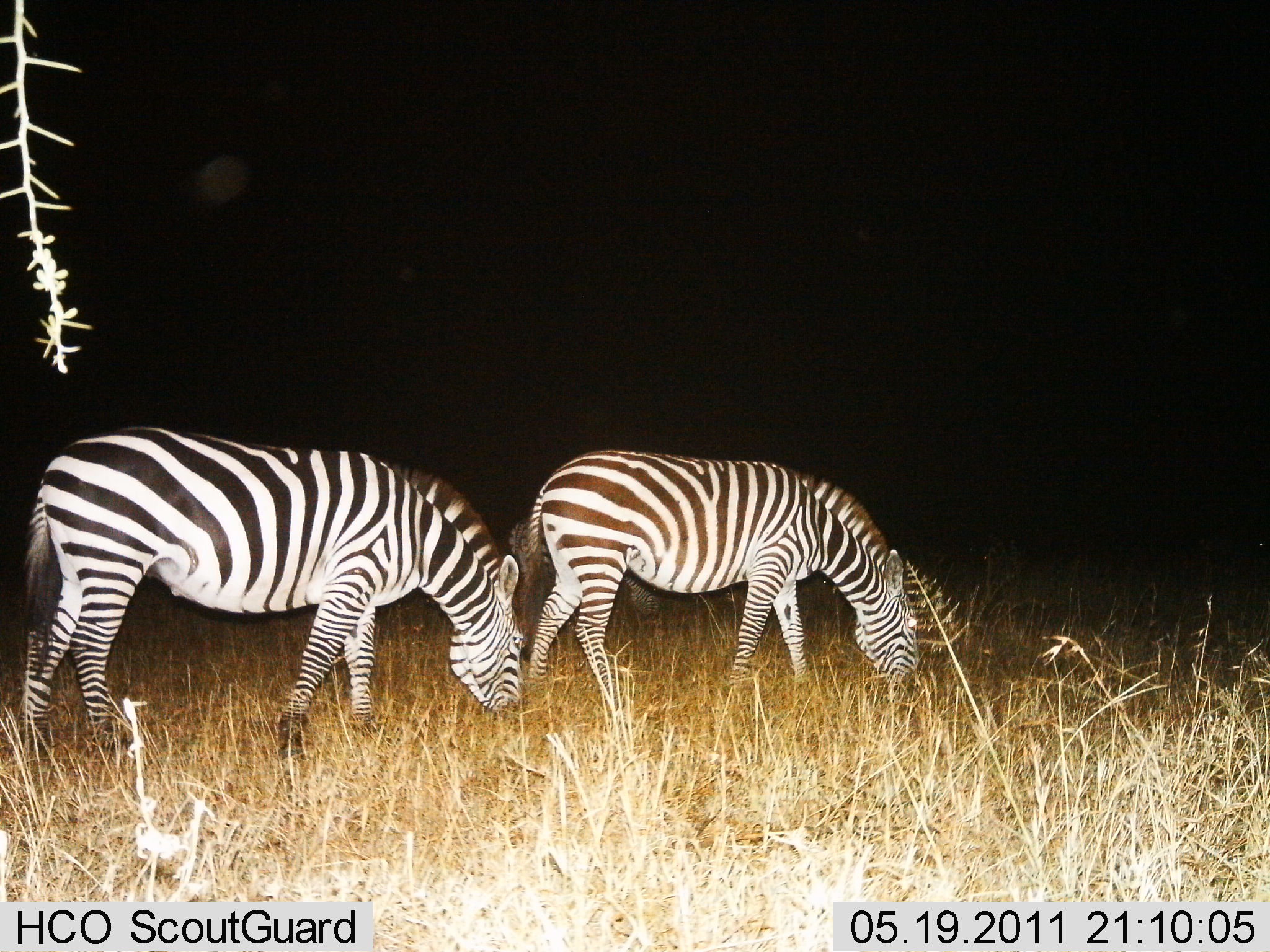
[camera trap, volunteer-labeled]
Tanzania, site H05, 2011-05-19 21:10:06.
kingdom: Animalia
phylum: Chordata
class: Mammalia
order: Perissodactyla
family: Equidae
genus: Equus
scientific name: Equus quagga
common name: plains zebra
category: zebra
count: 2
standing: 8%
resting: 0%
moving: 8%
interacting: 0%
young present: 0%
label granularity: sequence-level